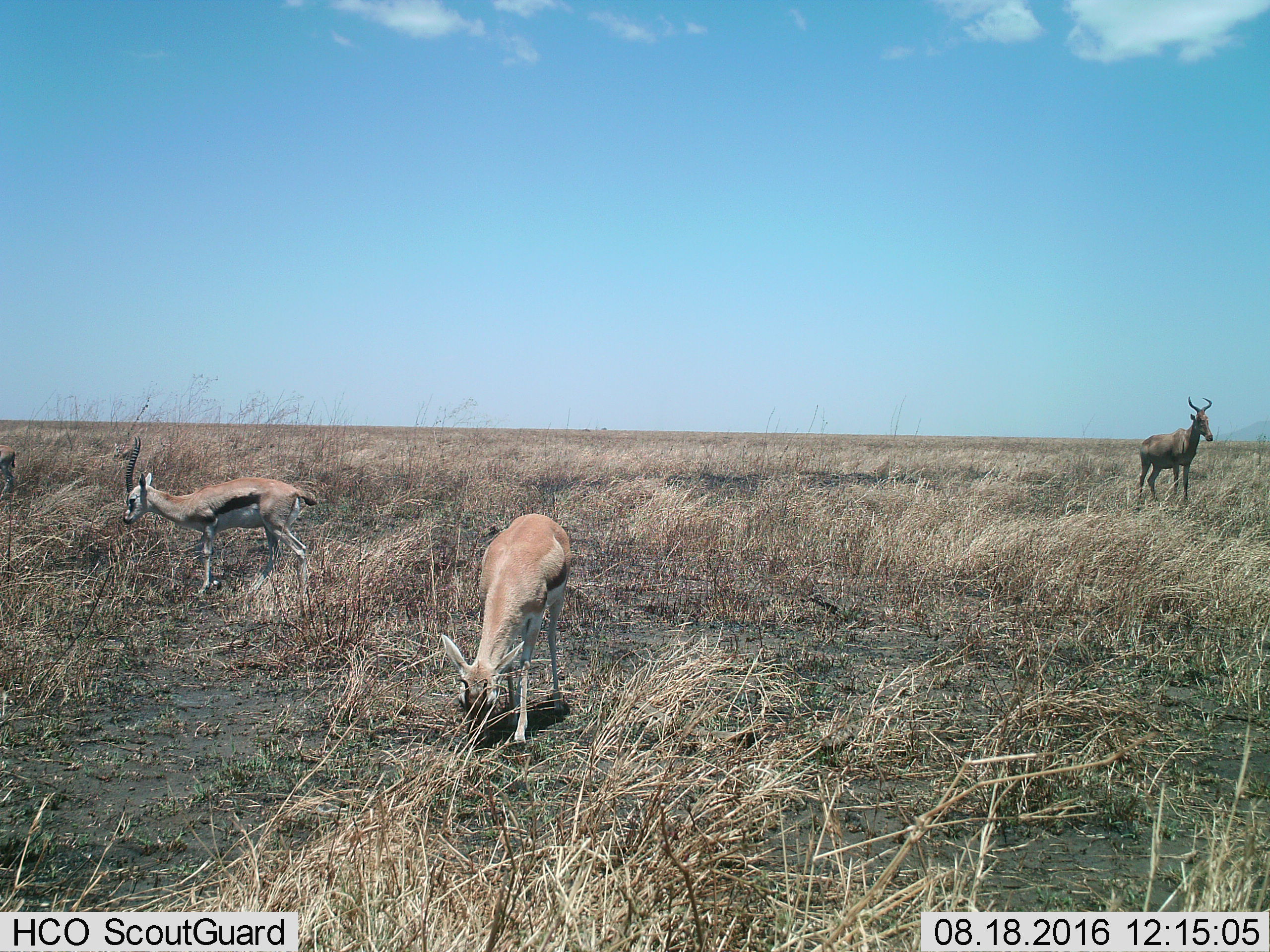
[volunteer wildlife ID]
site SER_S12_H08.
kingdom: Animalia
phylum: Chordata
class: Mammalia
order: Artiodactyla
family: Bovidae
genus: Eudorcas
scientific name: Eudorcas thomsonii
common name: thomson's gazelle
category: gazellethomsons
Gazellethomsons (thomson's gazelle) (Eudorcas thomsonii), count 3. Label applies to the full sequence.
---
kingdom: Animalia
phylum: Chordata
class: Mammalia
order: Artiodactyla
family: Bovidae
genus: Alcelaphus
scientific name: Alcelaphus buselaphus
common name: hartebeest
Hartebeest (Alcelaphus buselaphus), count 1. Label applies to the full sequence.